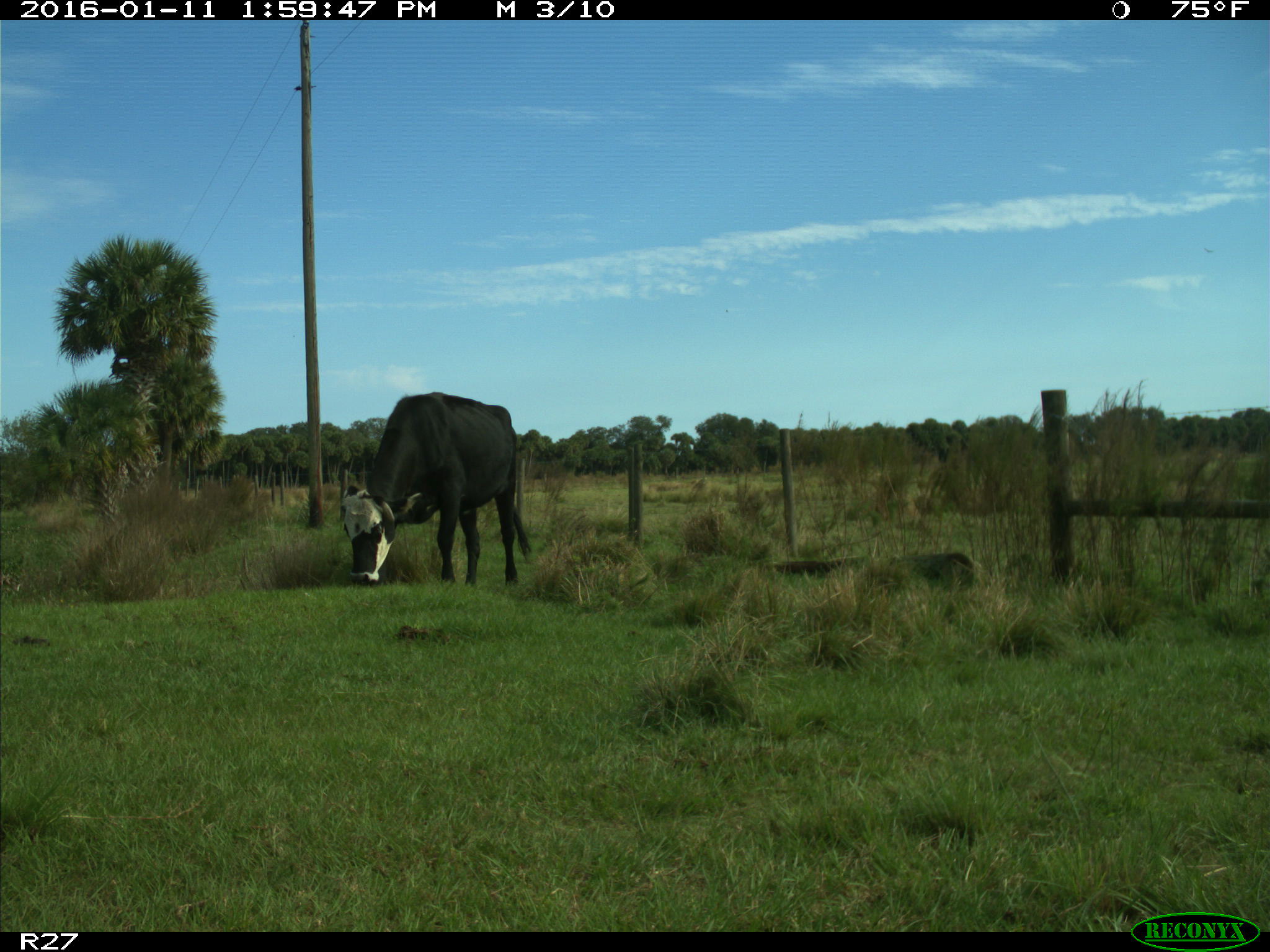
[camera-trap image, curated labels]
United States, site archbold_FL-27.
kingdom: Animalia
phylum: Chordata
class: Mammalia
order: Artiodactyla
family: Bovidae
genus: Bos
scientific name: Bos taurus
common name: domestic cow